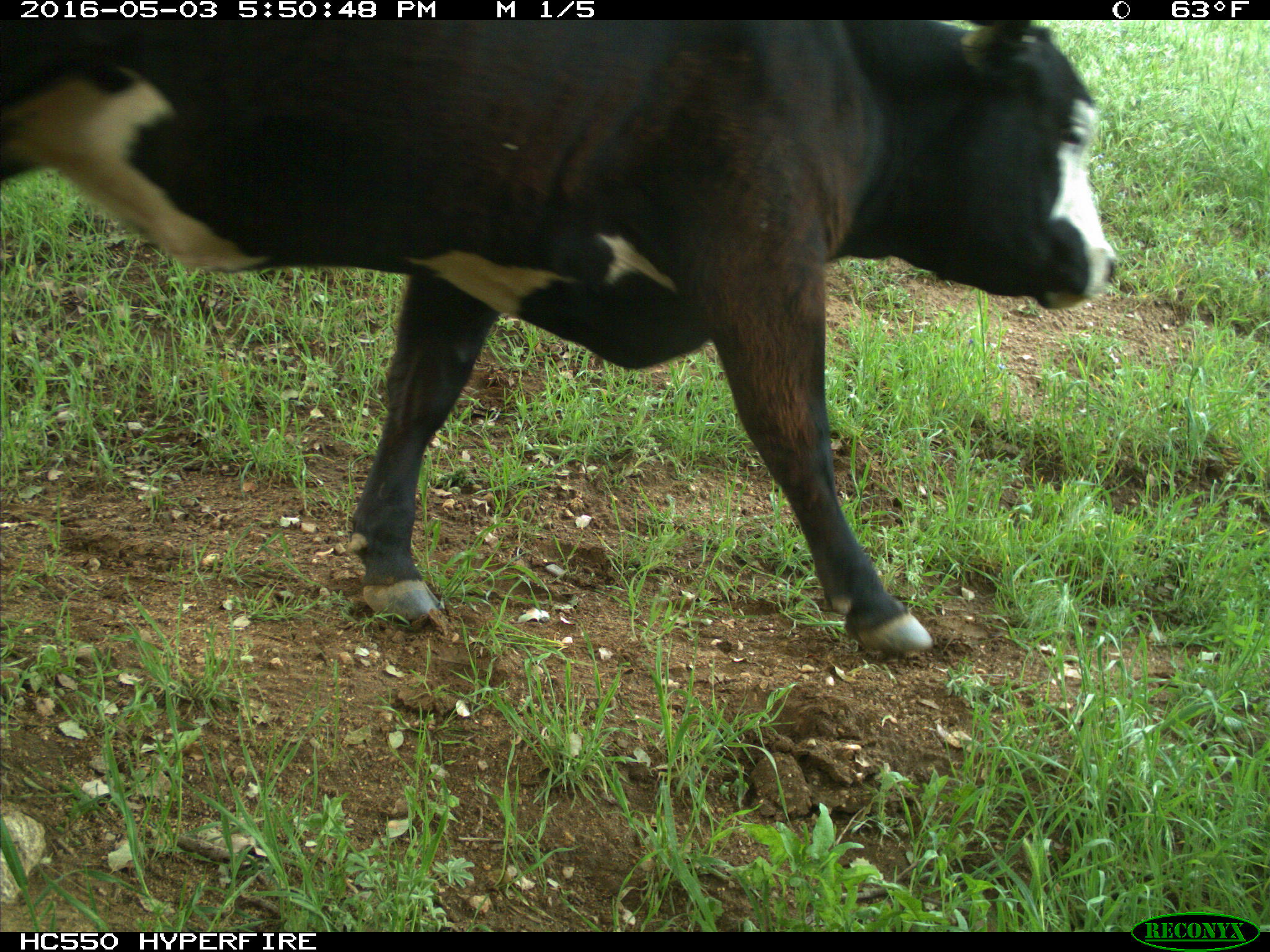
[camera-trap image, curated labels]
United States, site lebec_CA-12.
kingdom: Animalia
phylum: Chordata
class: Mammalia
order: Artiodactyla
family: Bovidae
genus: Bos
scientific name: Bos taurus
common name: domestic cow